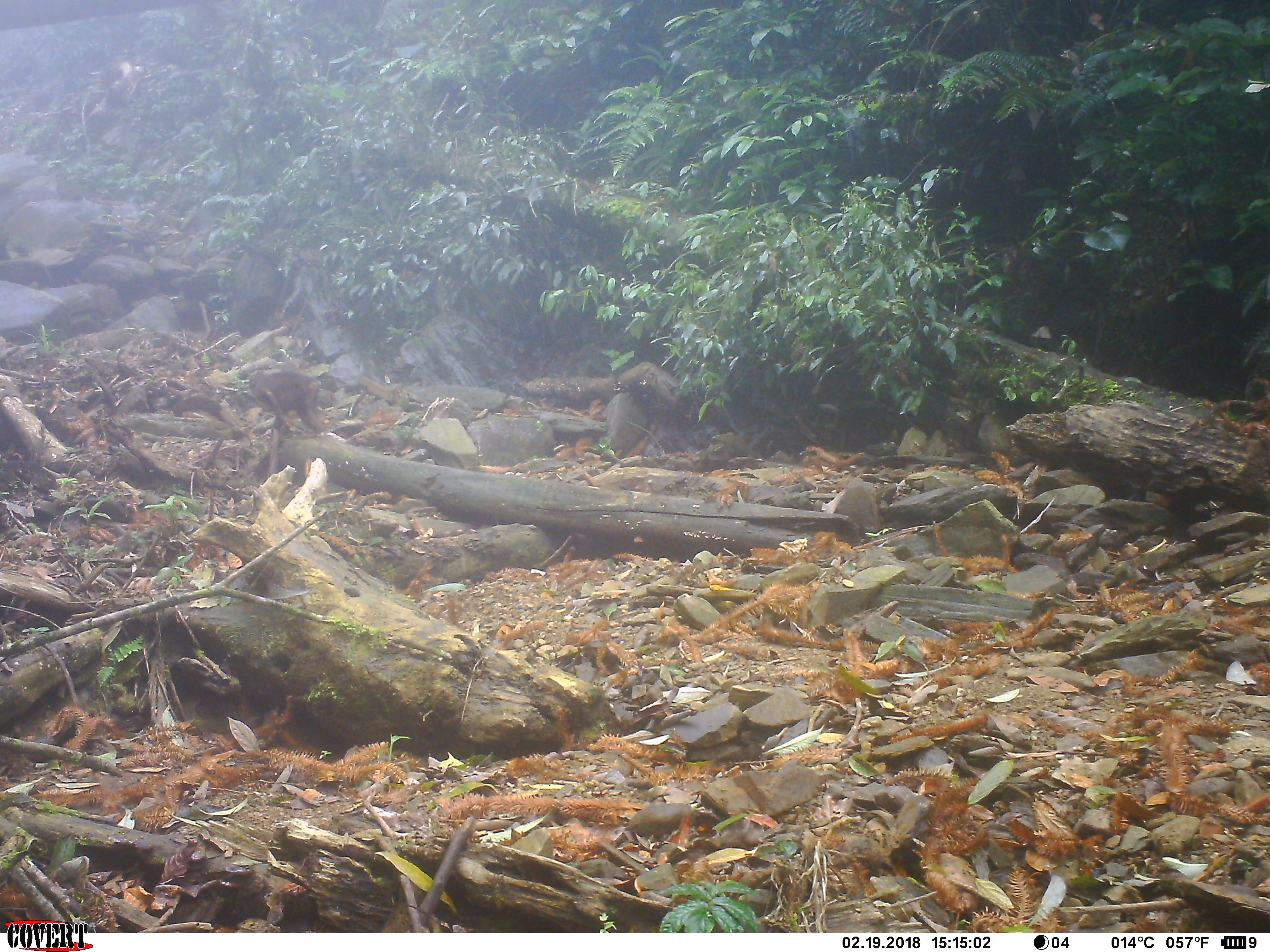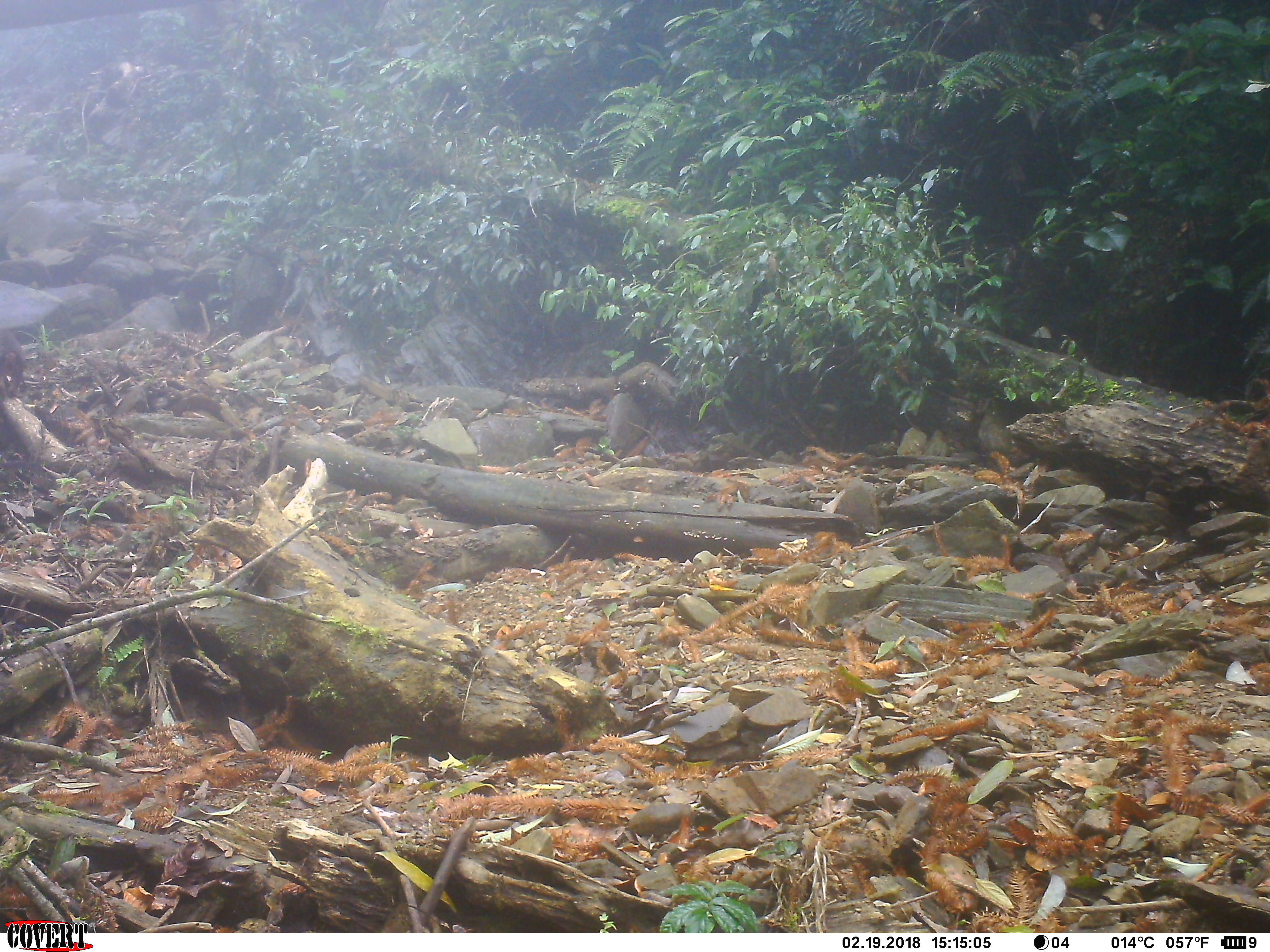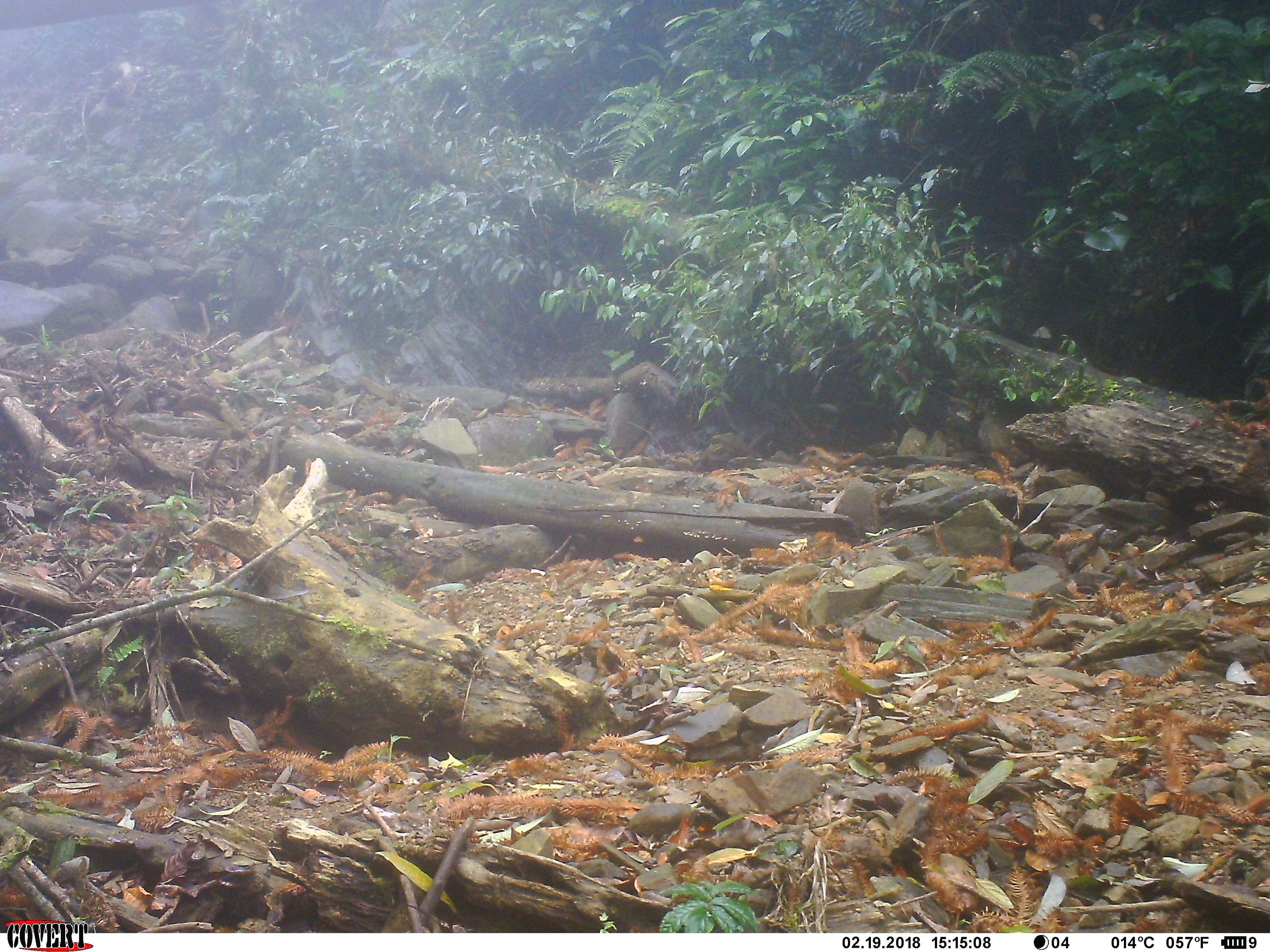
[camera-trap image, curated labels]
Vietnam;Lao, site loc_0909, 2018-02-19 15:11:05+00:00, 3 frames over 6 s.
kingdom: Animalia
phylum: Chordata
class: Mammalia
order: Primates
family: Cercopithecidae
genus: Macaca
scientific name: Macaca arctoides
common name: stump-tailed macaque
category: stump tailed macaque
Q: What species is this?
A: Stump tailed macaque (stump-tailed macaque) (Macaca arctoides).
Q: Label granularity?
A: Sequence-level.